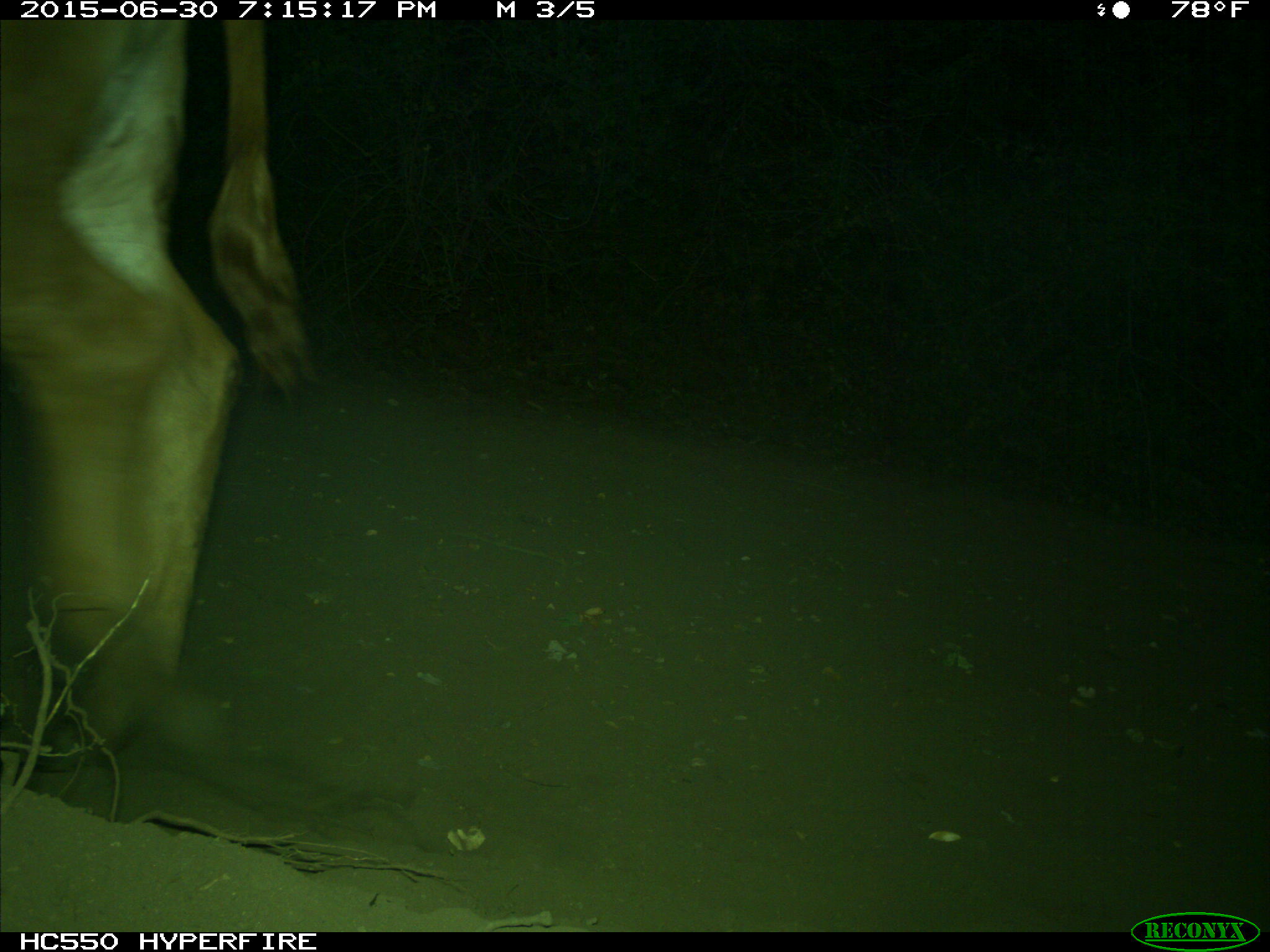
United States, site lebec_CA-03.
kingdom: Animalia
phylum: Chordata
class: Mammalia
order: Artiodactyla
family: Bovidae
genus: Bos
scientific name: Bos taurus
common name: domestic cow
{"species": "Bos taurus (domestic cow)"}